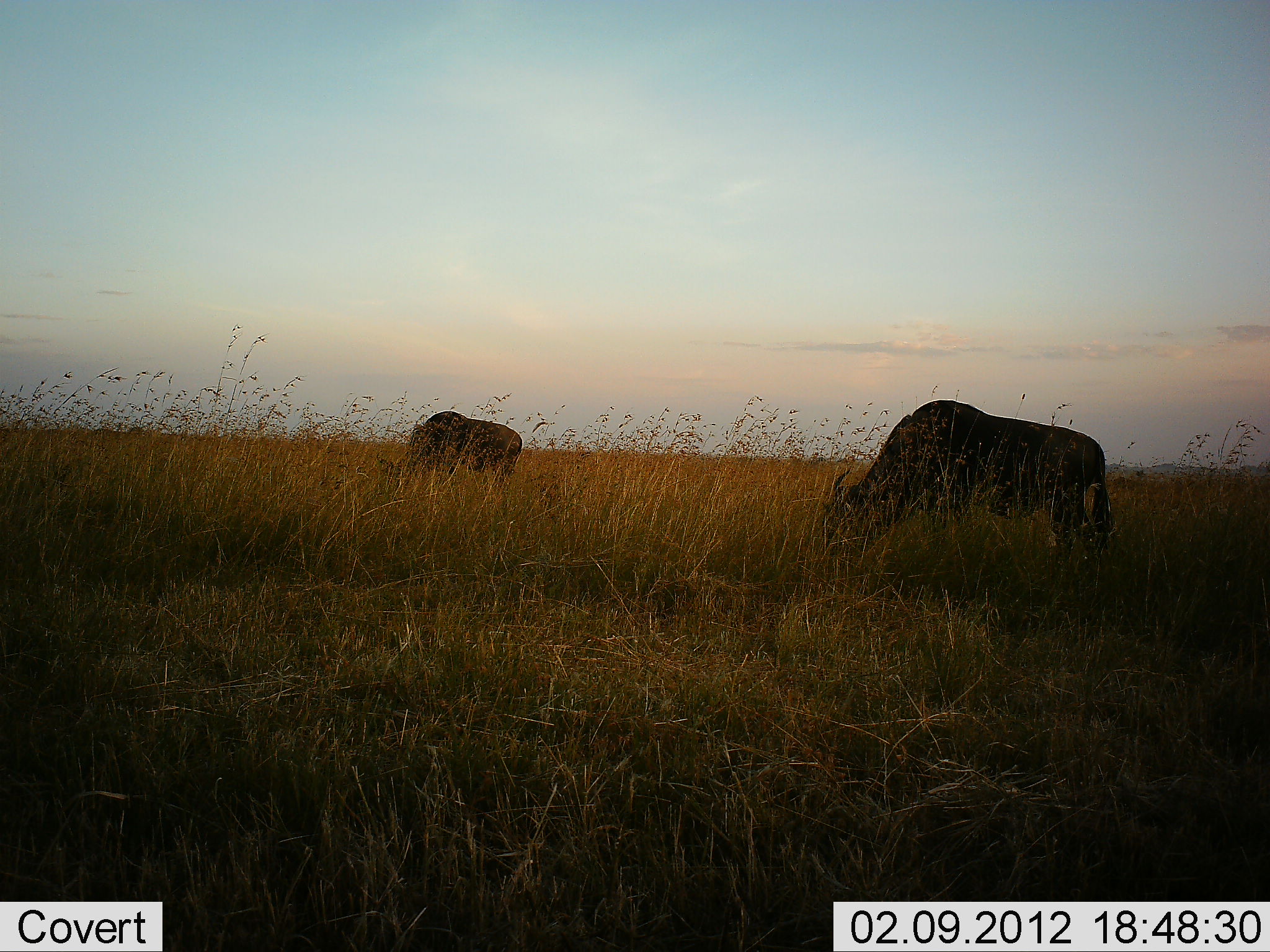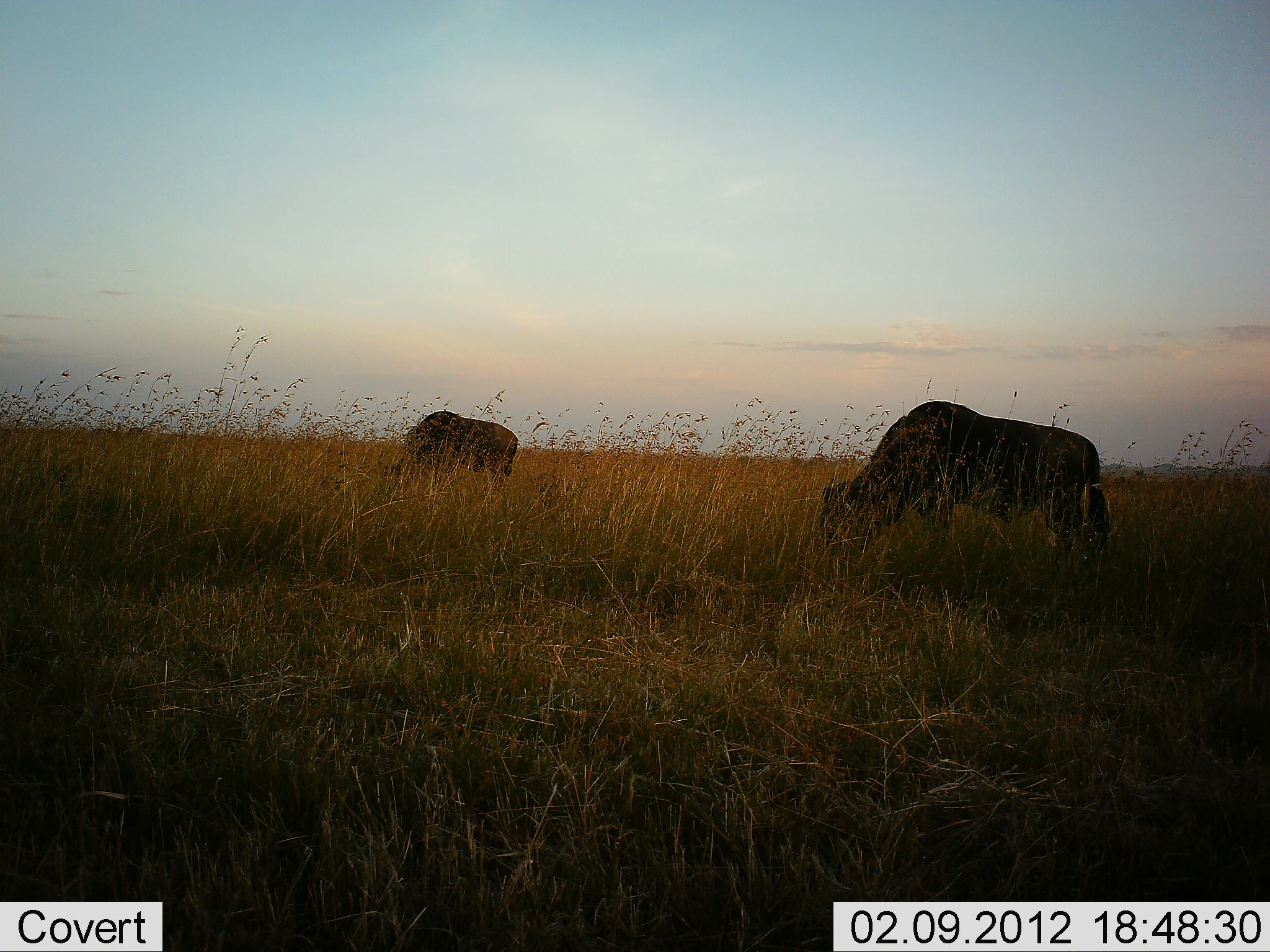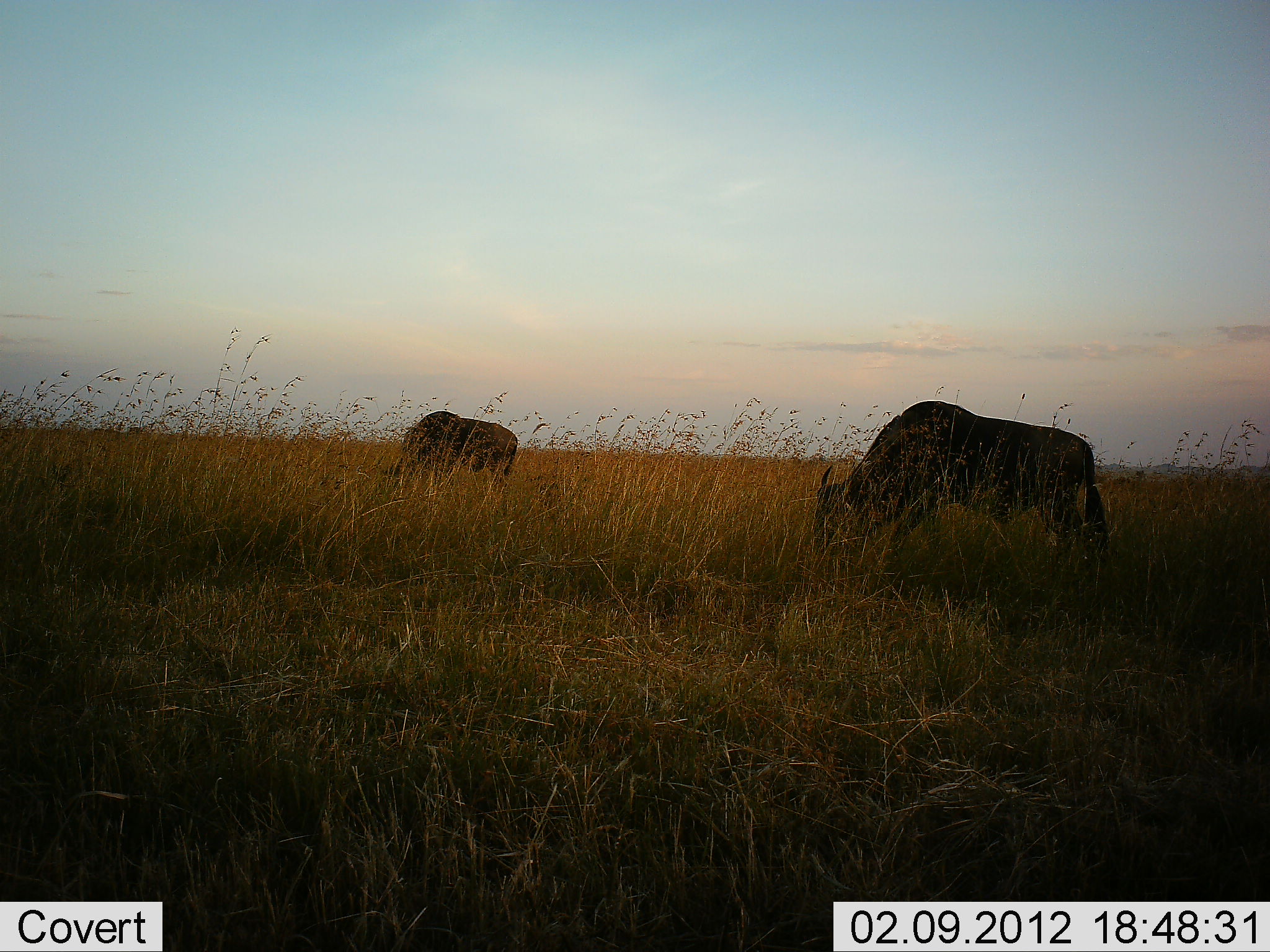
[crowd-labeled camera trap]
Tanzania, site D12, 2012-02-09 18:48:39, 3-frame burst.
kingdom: Animalia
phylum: Chordata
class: Mammalia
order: Artiodactyla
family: Bovidae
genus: Connochaetes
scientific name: Connochaetes taurinus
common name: blue wildebeest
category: wildebeest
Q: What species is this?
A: Wildebeest (blue wildebeest) (Connochaetes taurinus).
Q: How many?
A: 2.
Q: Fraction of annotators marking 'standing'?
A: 14%.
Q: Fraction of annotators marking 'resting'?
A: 0%.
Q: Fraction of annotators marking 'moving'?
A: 5%.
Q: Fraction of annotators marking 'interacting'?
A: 0%.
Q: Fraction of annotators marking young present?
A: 0%.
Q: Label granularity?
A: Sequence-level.